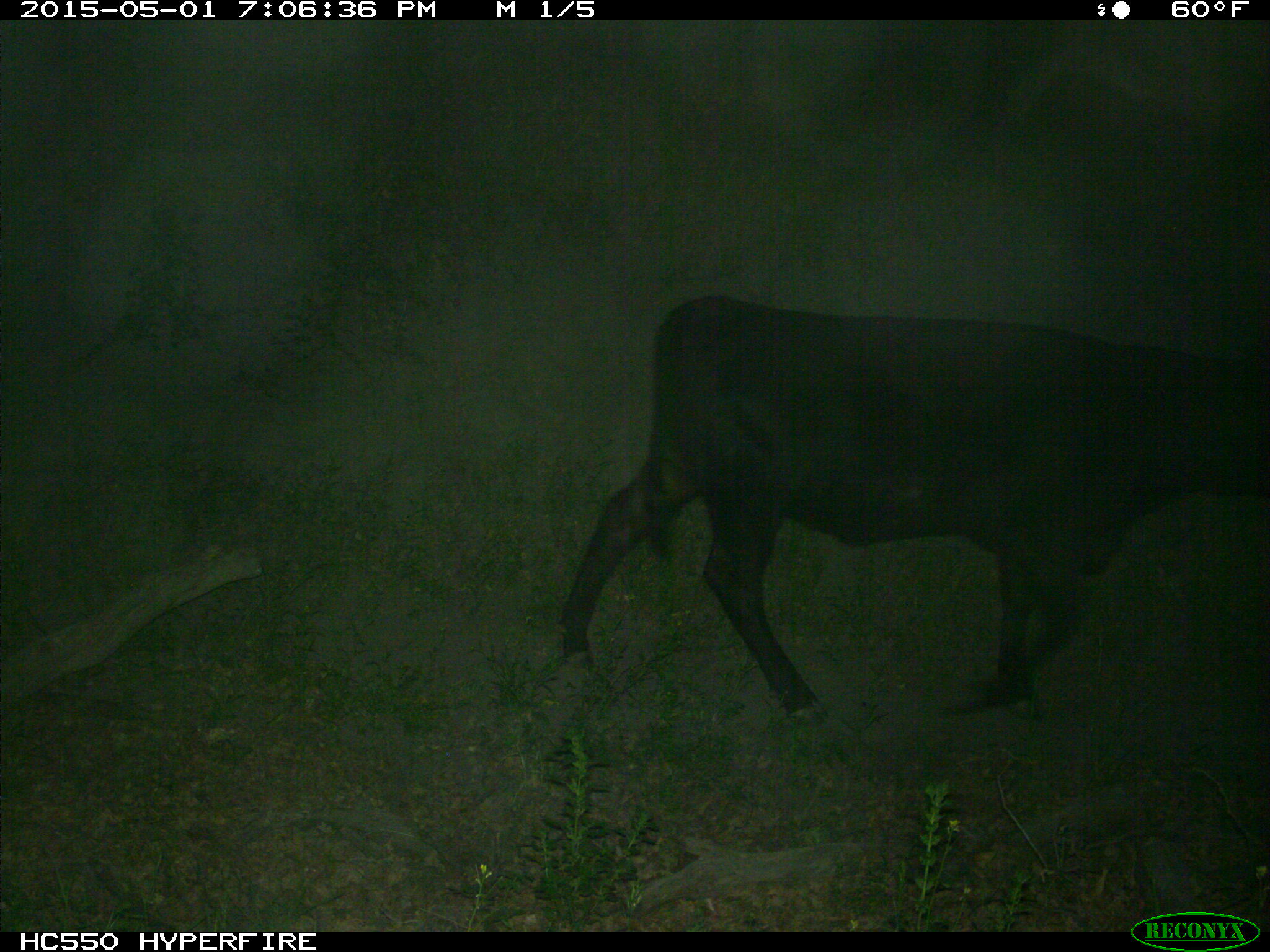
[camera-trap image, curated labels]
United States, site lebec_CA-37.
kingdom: Animalia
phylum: Chordata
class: Mammalia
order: Artiodactyla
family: Bovidae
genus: Bos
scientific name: Bos taurus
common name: domestic cow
Bos taurus (domestic cow).